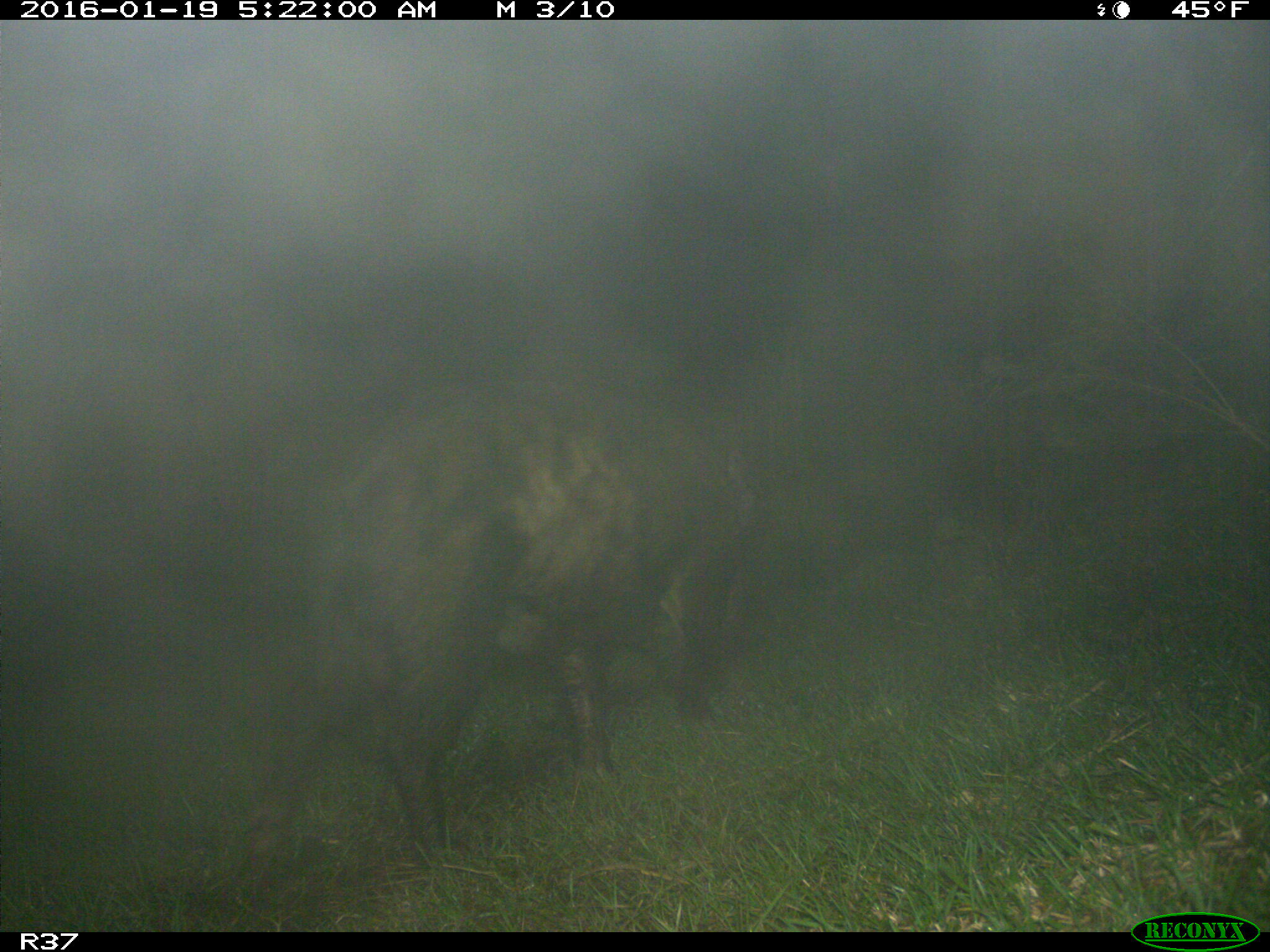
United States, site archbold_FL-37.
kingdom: Animalia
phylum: Chordata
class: Mammalia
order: Artiodactyla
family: Suidae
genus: Sus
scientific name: Sus scrofa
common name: wild boar